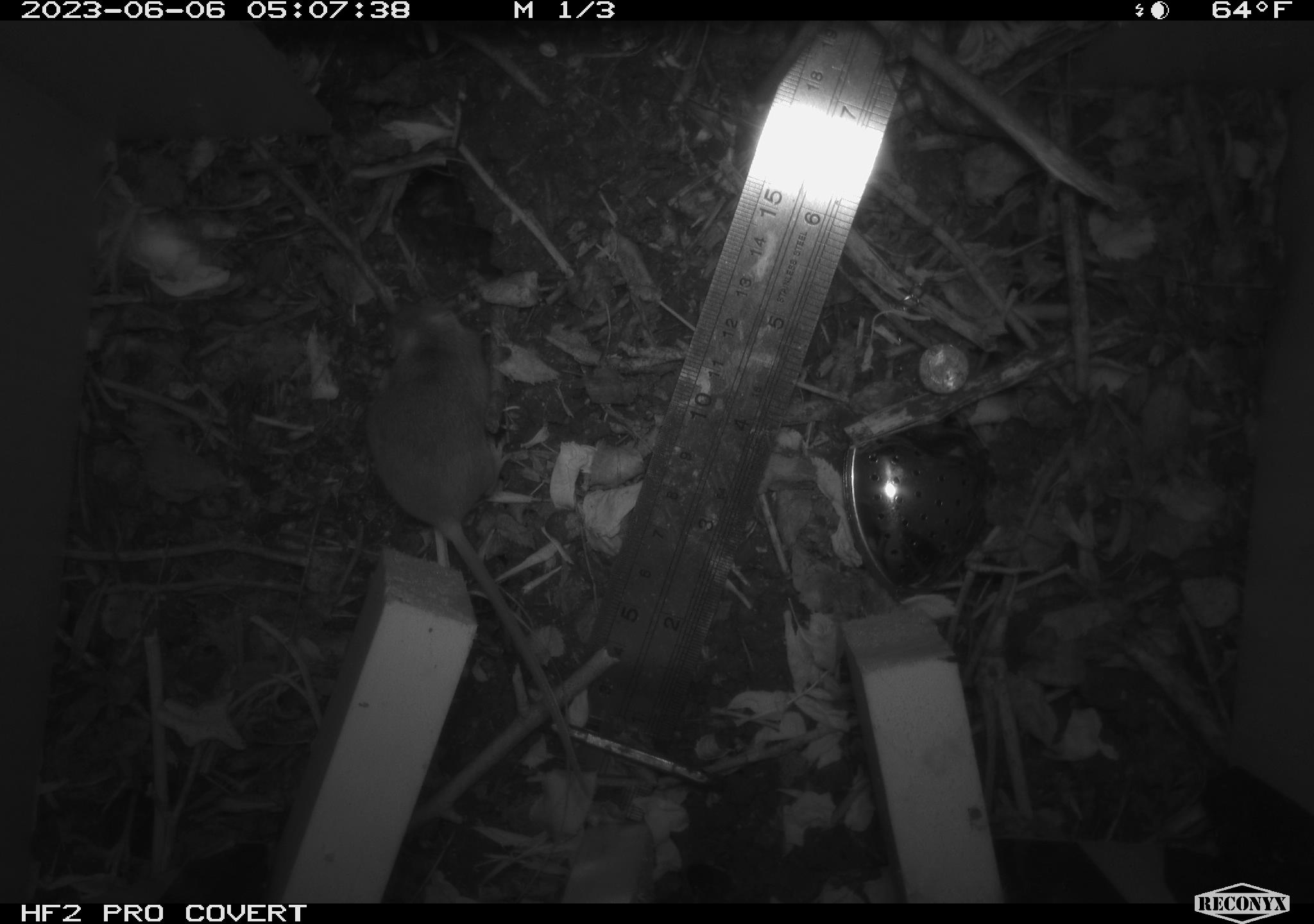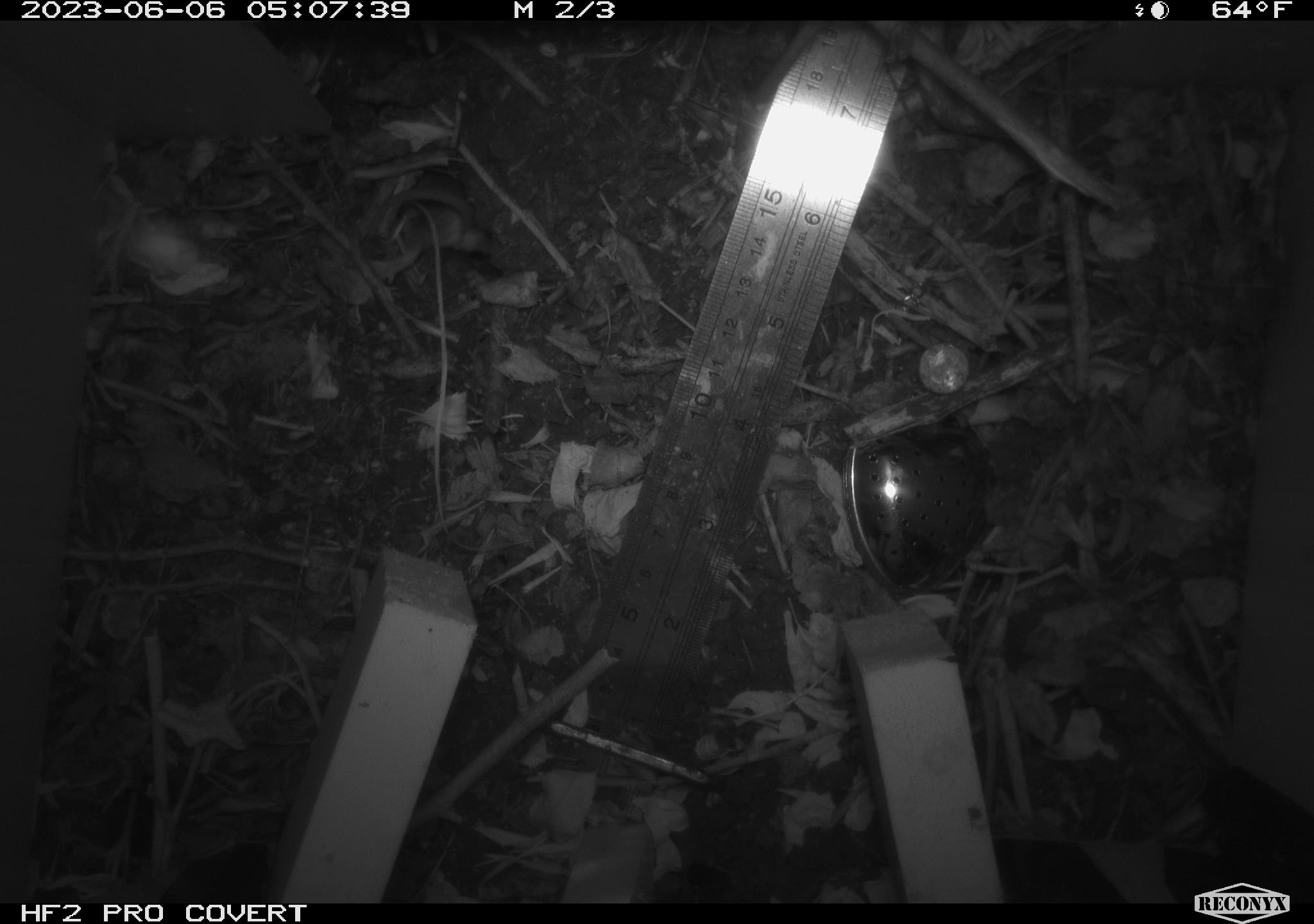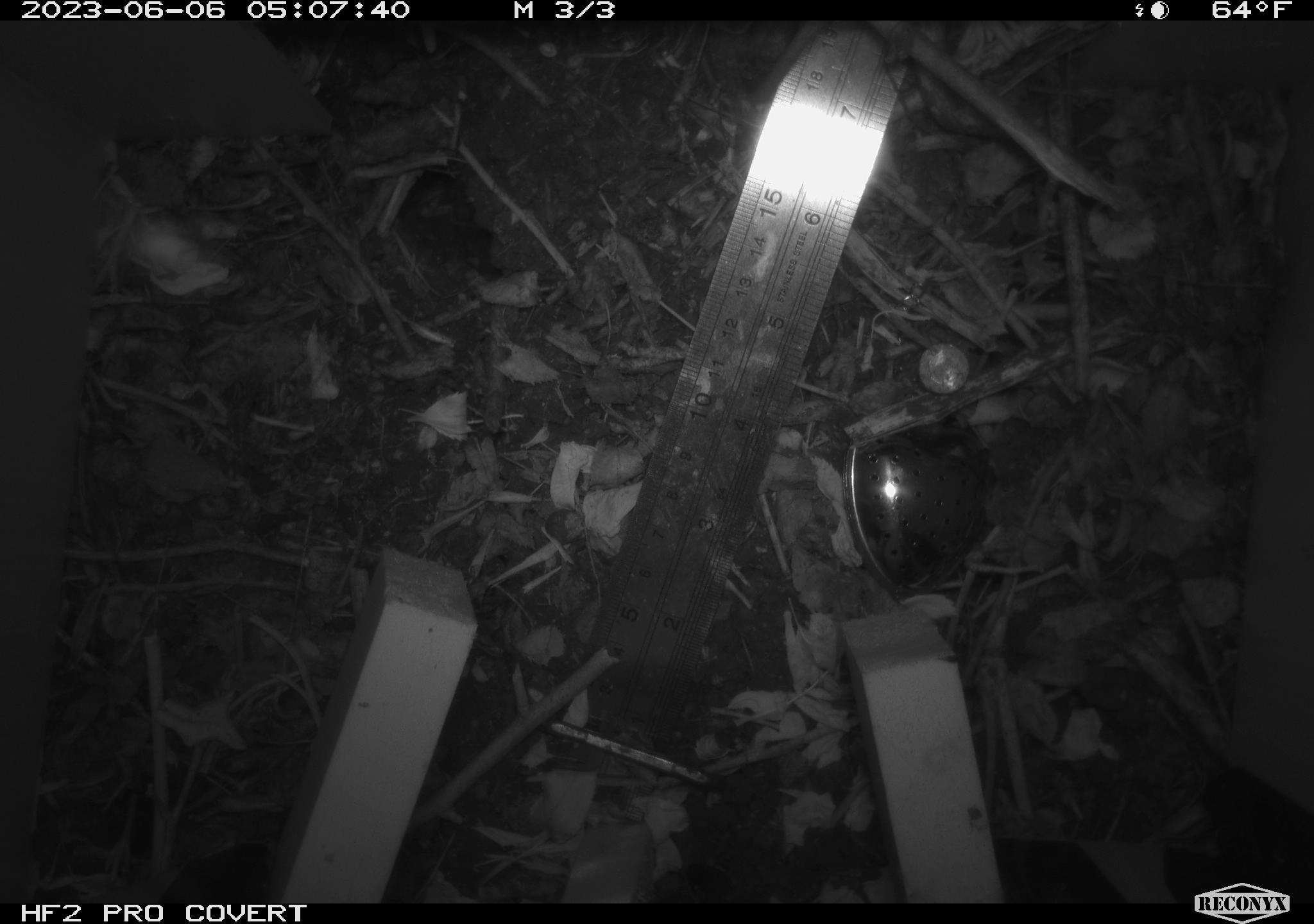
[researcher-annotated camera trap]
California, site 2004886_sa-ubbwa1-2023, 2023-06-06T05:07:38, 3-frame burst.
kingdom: Animalia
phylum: Chordata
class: Mammalia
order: Rodentia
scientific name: Rodentia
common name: rodent